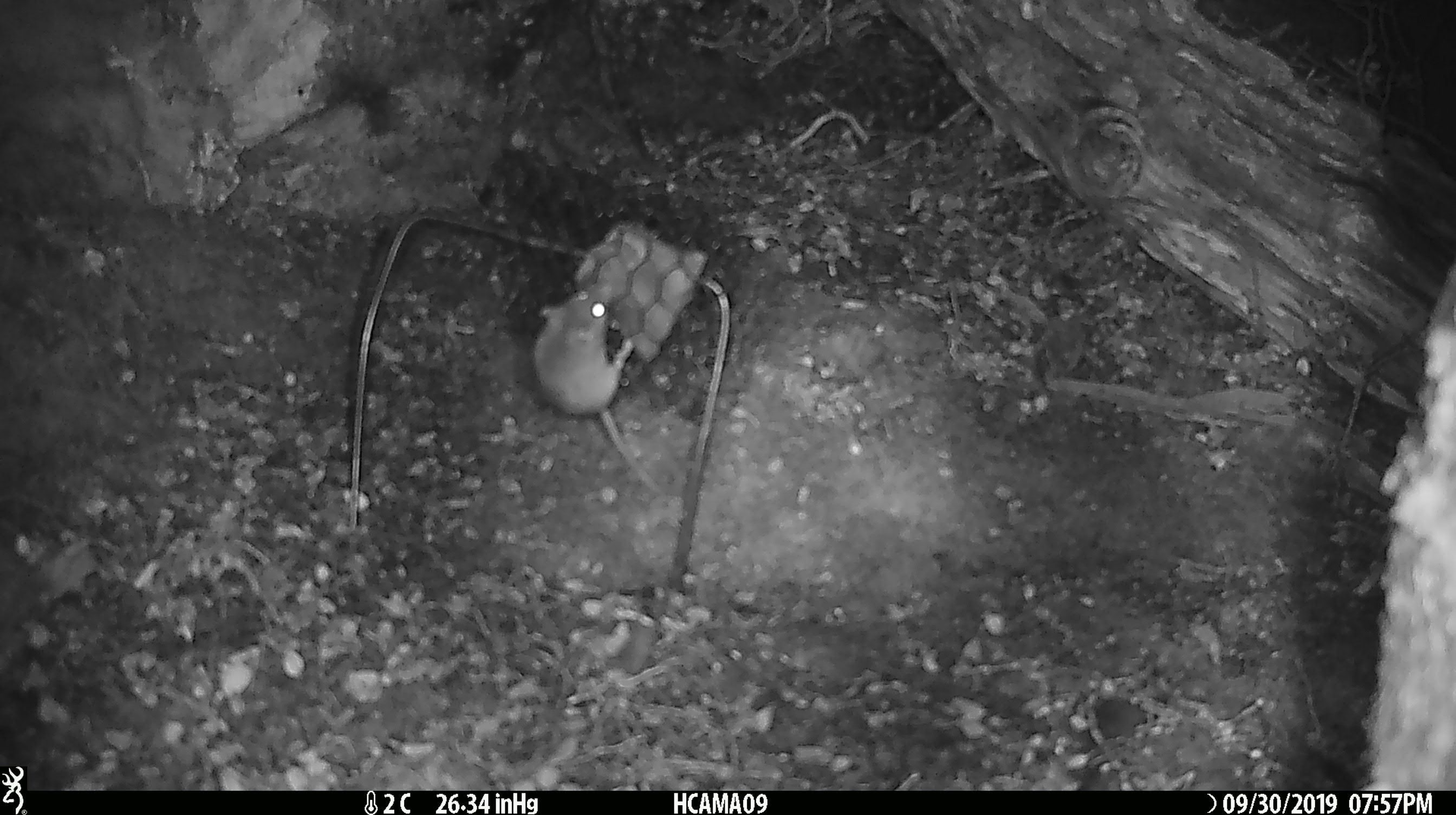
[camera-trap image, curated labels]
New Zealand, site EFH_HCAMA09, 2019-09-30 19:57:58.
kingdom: Animalia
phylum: Chordata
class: Mammalia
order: Rodentia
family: Muridae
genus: Mus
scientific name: Mus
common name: mouse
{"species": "mouse (Mus)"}